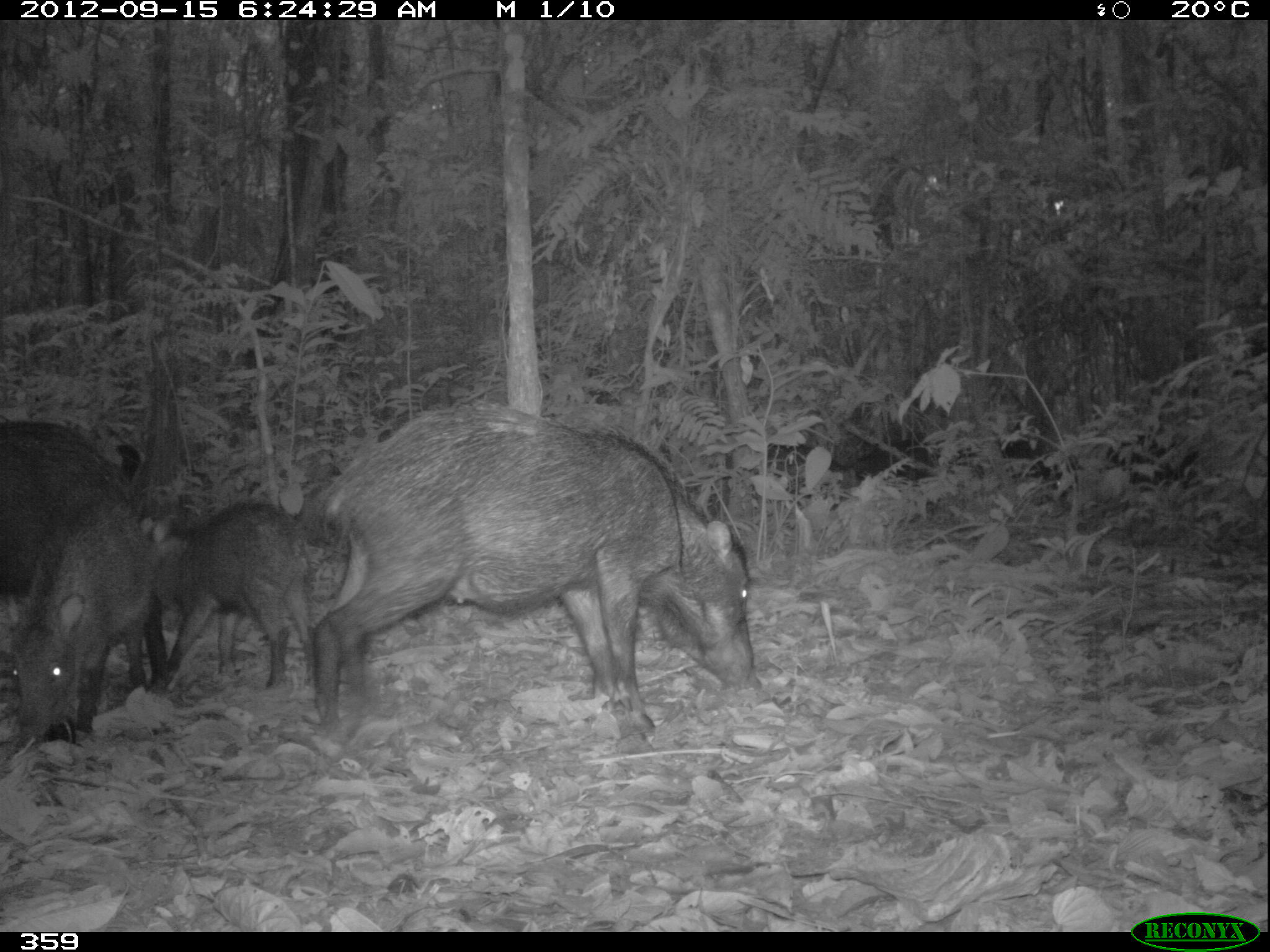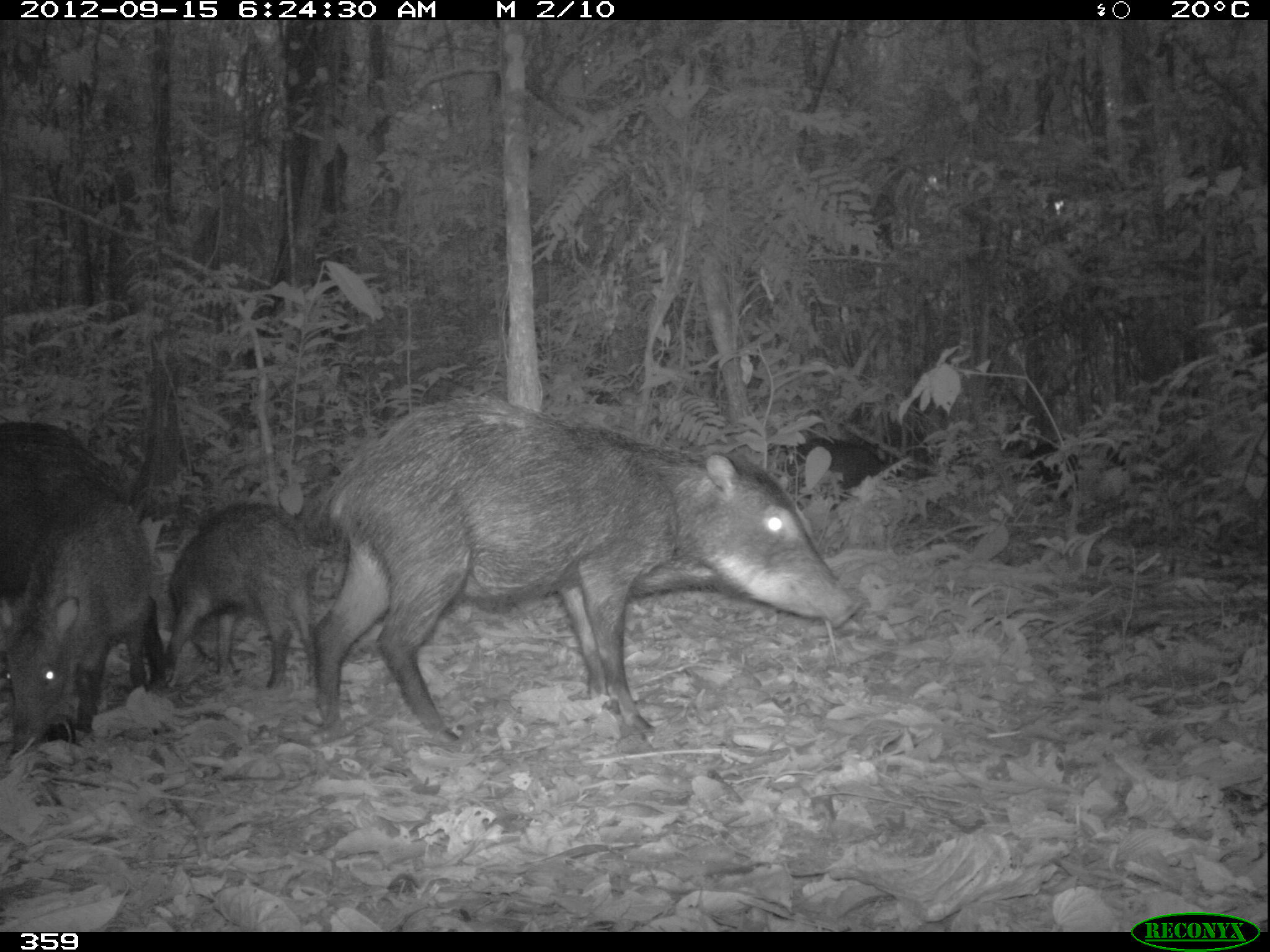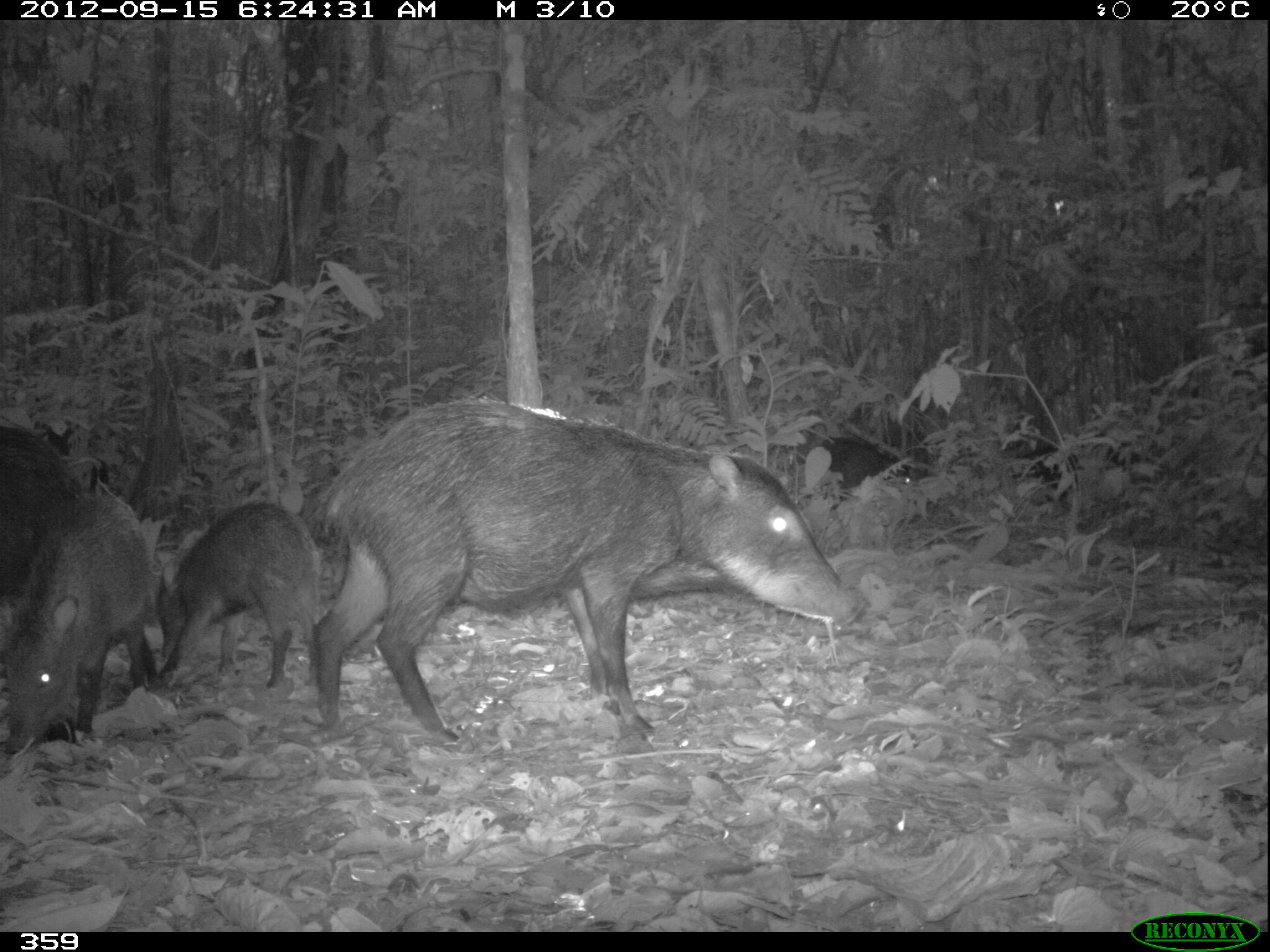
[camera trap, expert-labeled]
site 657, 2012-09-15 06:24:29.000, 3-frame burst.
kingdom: Animalia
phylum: Chordata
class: Mammalia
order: Artiodactyla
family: Tayassuidae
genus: Tayassu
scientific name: Tayassu pecari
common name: white-lipped peccary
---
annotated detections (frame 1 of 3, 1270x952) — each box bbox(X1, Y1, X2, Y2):
tayassu pecari: bbox(305, 399, 755, 737); bbox(6, 494, 155, 753); bbox(152, 498, 302, 692); bbox(0, 418, 141, 603); bbox(854, 423, 1071, 516); bbox(1104, 432, 1200, 495); bbox(767, 439, 852, 500)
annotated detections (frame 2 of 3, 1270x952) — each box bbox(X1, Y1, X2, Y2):
tayassu pecari: bbox(306, 391, 860, 742); bbox(0, 421, 166, 687); bbox(0, 497, 150, 759); bbox(153, 500, 346, 692); bbox(774, 435, 900, 510); bbox(1012, 430, 1144, 495)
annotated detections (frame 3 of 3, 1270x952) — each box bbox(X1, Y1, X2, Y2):
tayassu pecari: bbox(308, 396, 867, 741); bbox(0, 494, 159, 753); bbox(156, 501, 328, 692); bbox(0, 425, 92, 607); bbox(816, 435, 915, 502)